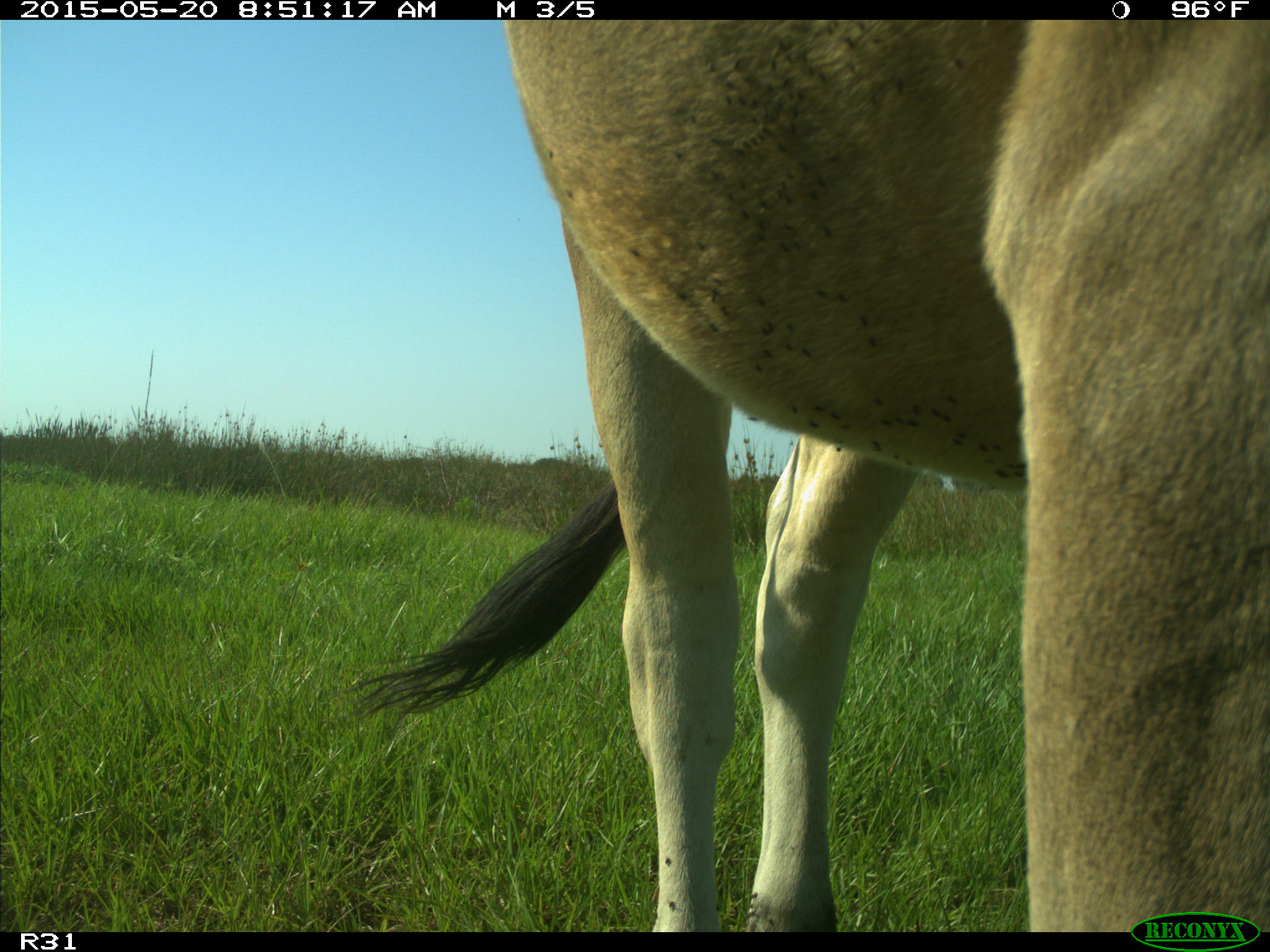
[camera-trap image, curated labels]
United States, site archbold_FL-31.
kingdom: Animalia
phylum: Chordata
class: Mammalia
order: Artiodactyla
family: Bovidae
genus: Bos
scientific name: Bos taurus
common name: domestic cow